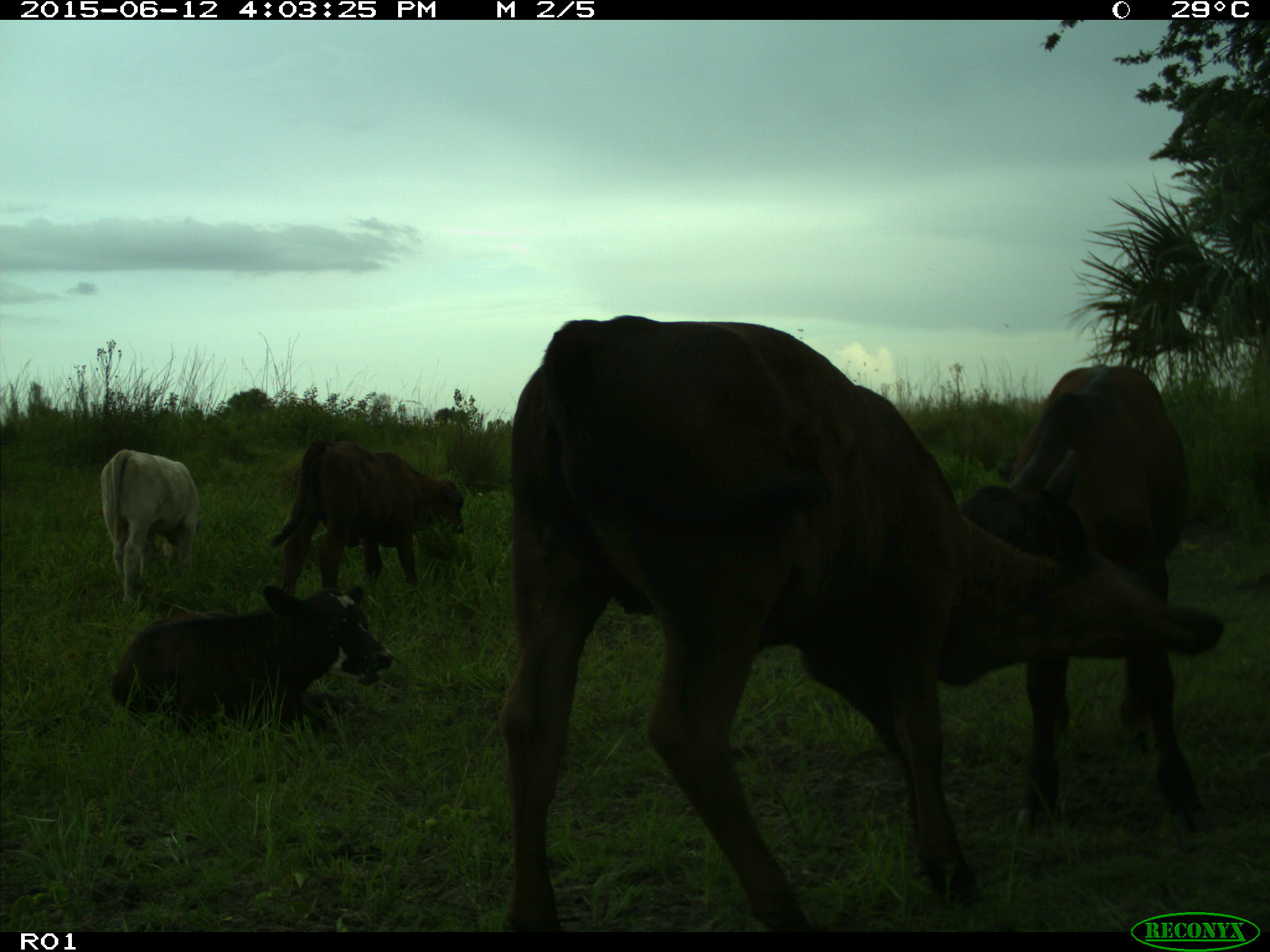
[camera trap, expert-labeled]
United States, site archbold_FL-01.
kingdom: Animalia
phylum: Chordata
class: Mammalia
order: Artiodactyla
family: Bovidae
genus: Bos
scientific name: Bos taurus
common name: domestic cow